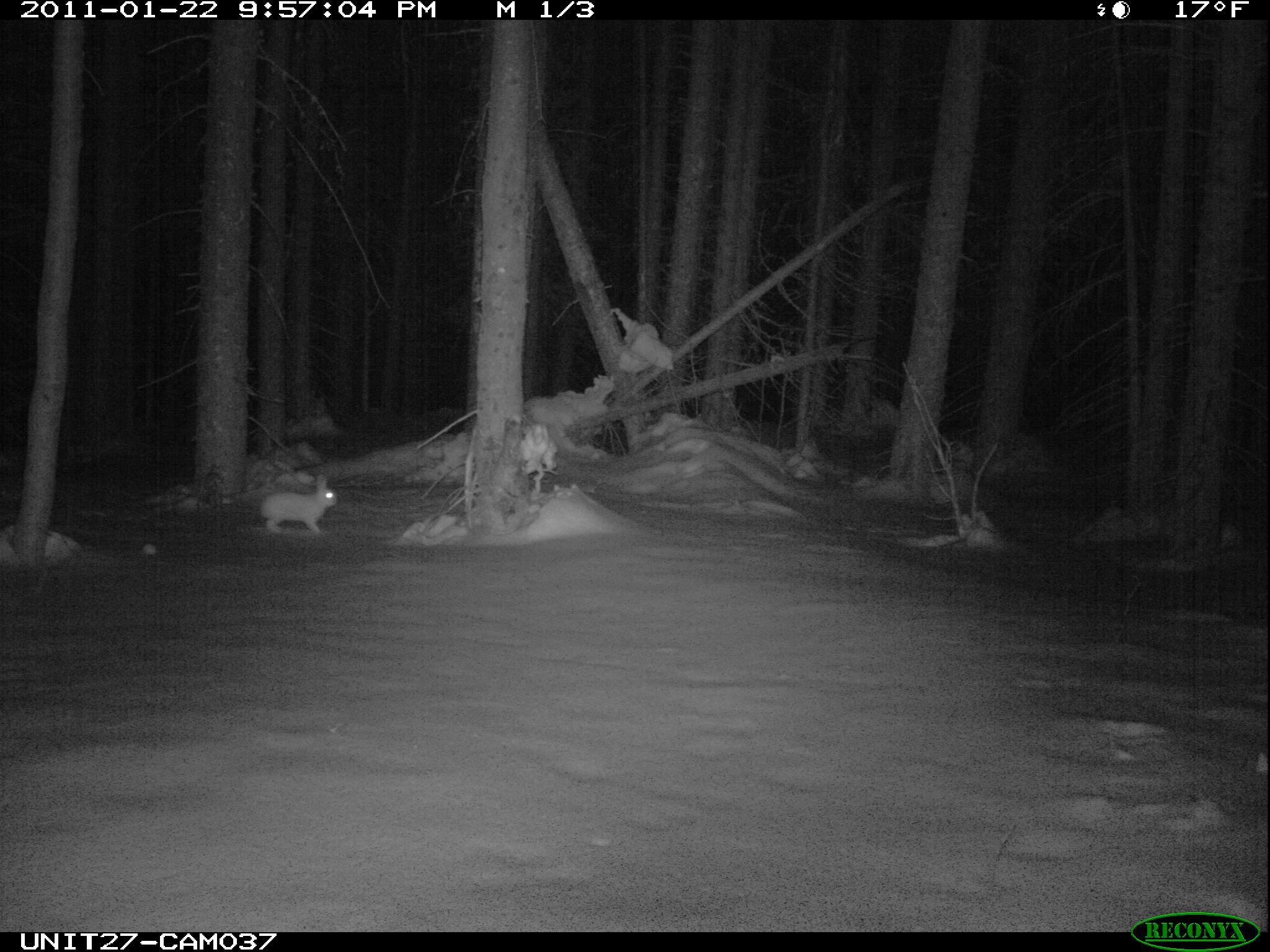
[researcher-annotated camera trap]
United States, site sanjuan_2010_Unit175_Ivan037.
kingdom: Animalia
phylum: Chordata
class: Mammalia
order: Lagomorpha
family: Leporidae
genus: Lepus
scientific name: Lepus americanus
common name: snowshoe hare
Lepus americanus (snowshoe hare).